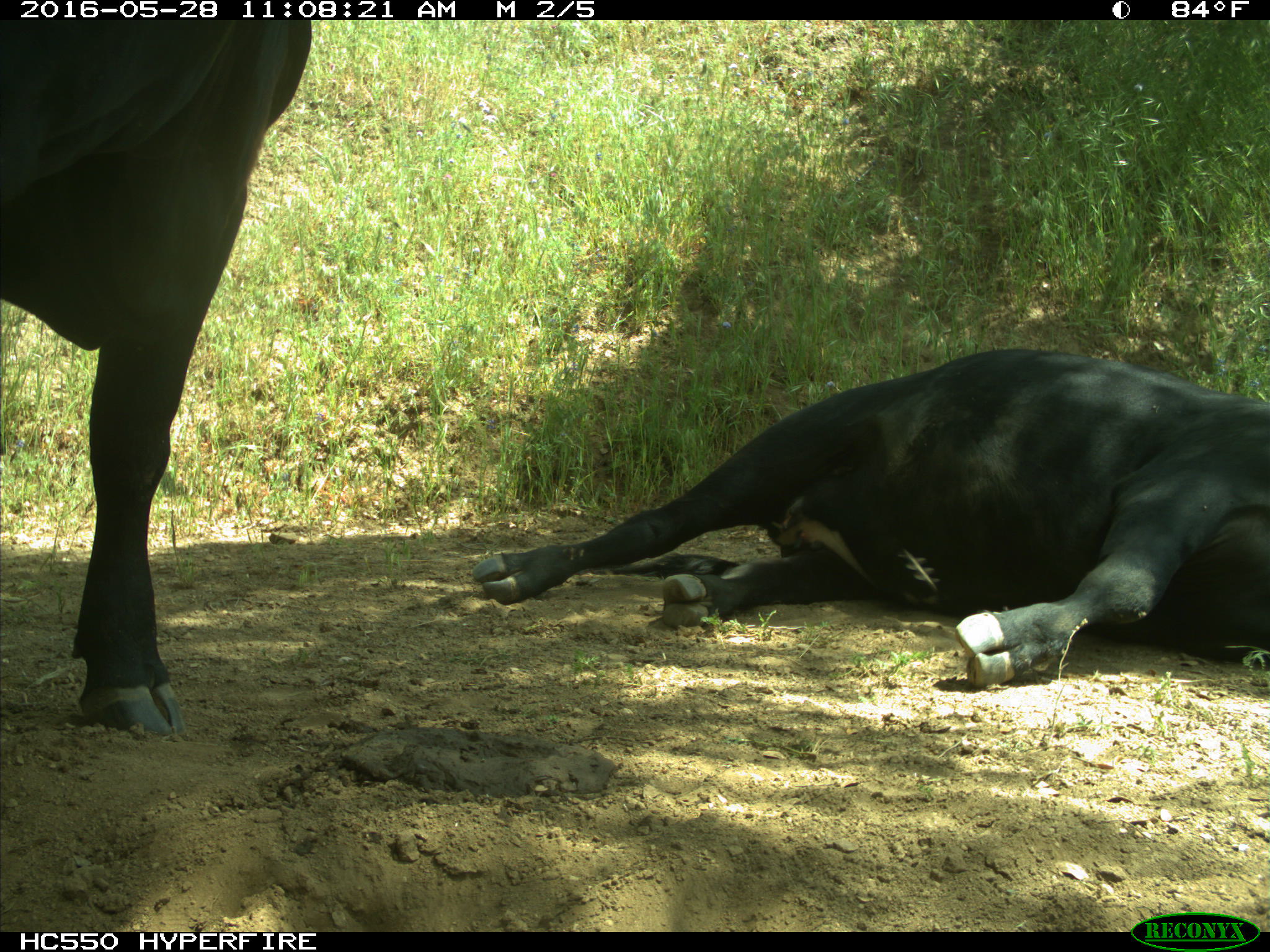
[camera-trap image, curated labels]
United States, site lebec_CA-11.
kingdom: Animalia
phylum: Chordata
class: Mammalia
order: Artiodactyla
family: Bovidae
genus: Bos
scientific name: Bos taurus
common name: domestic cow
Bos taurus (domestic cow).